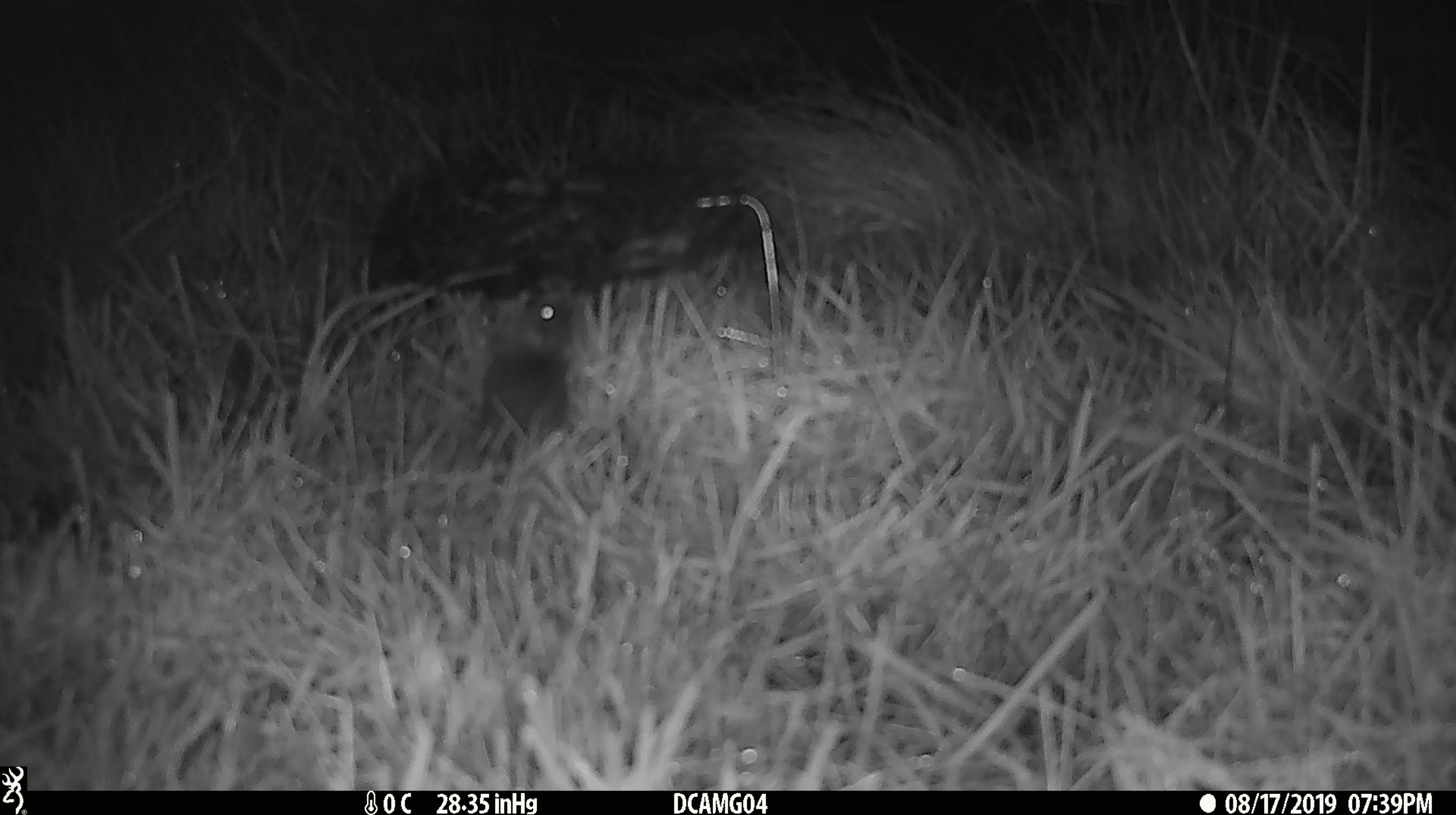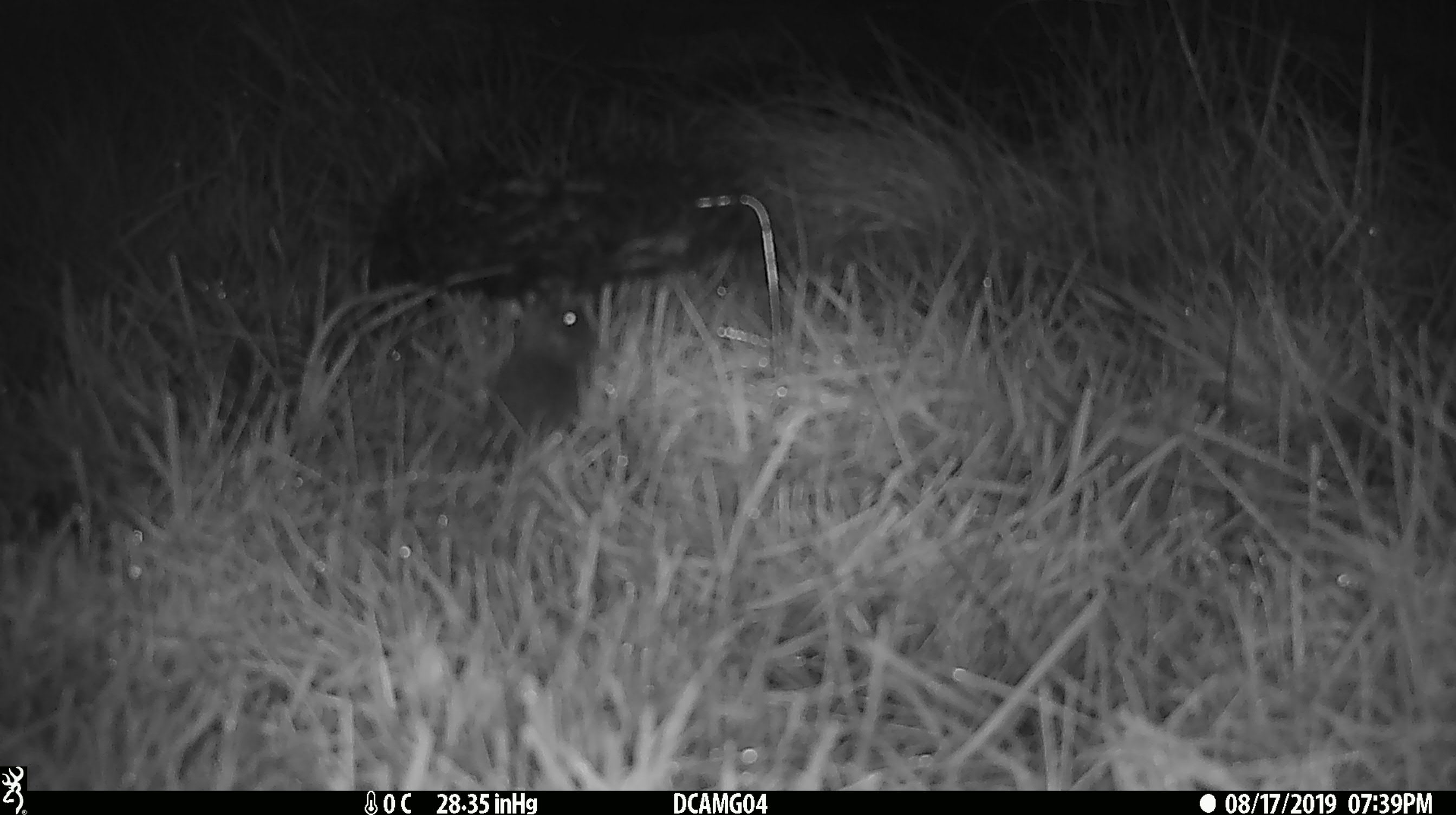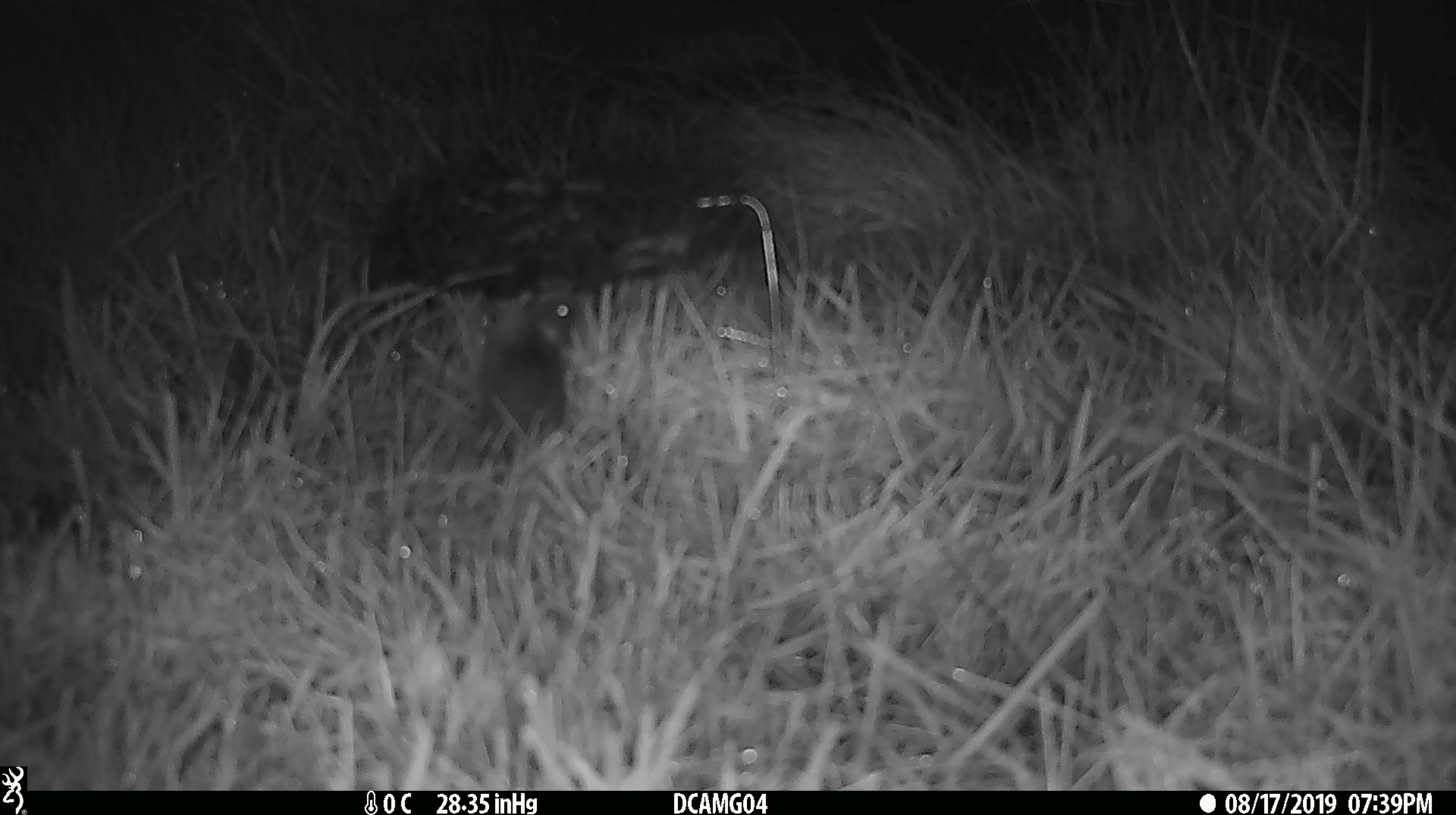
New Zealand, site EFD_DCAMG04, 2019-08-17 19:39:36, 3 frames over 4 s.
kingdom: Animalia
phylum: Chordata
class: Mammalia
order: Rodentia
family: Muridae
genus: Mus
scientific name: Mus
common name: mouse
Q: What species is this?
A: Mouse (Mus).